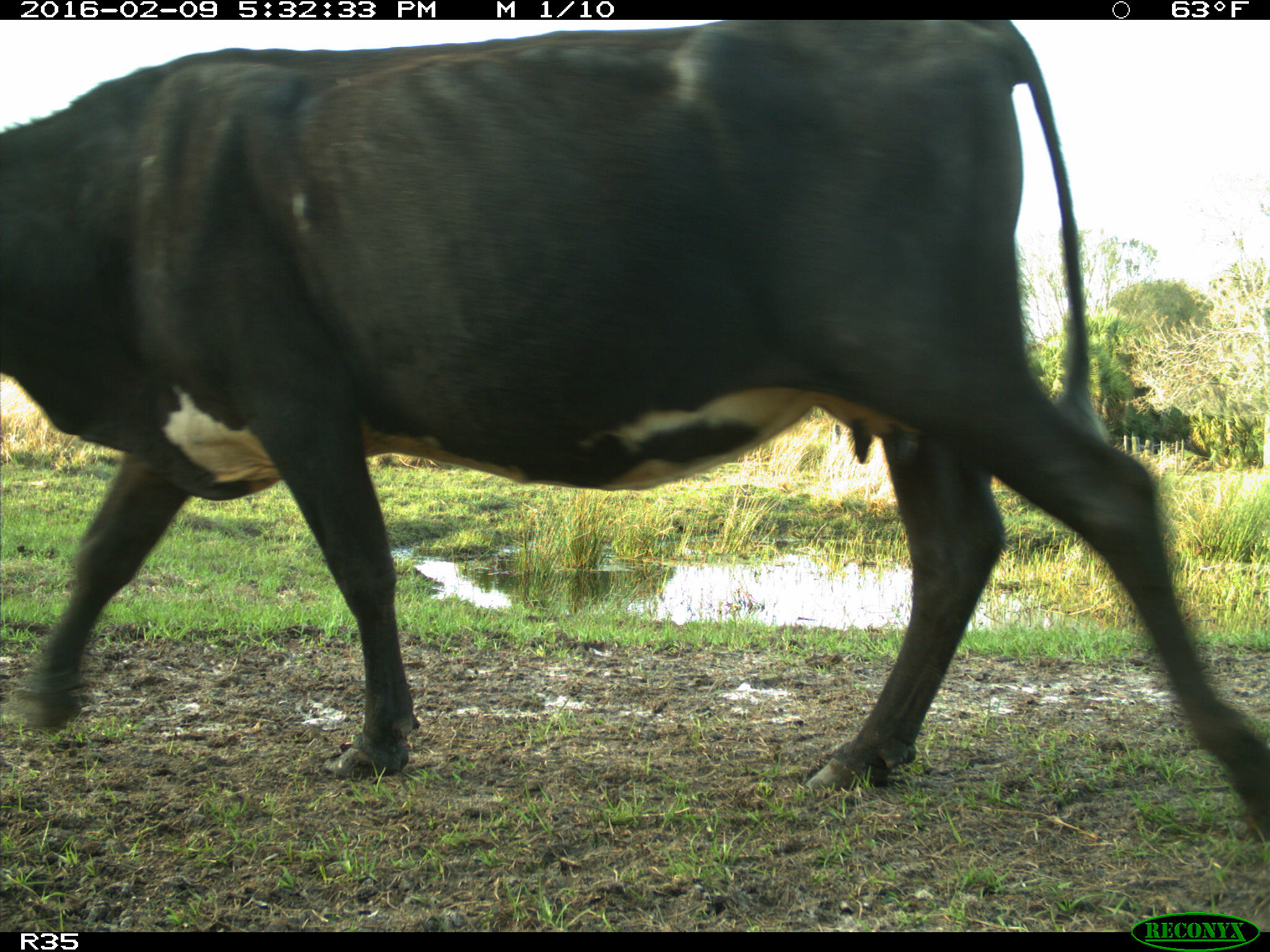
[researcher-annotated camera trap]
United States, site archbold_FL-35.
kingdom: Animalia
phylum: Chordata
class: Mammalia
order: Artiodactyla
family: Bovidae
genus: Bos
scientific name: Bos taurus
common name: domestic cow